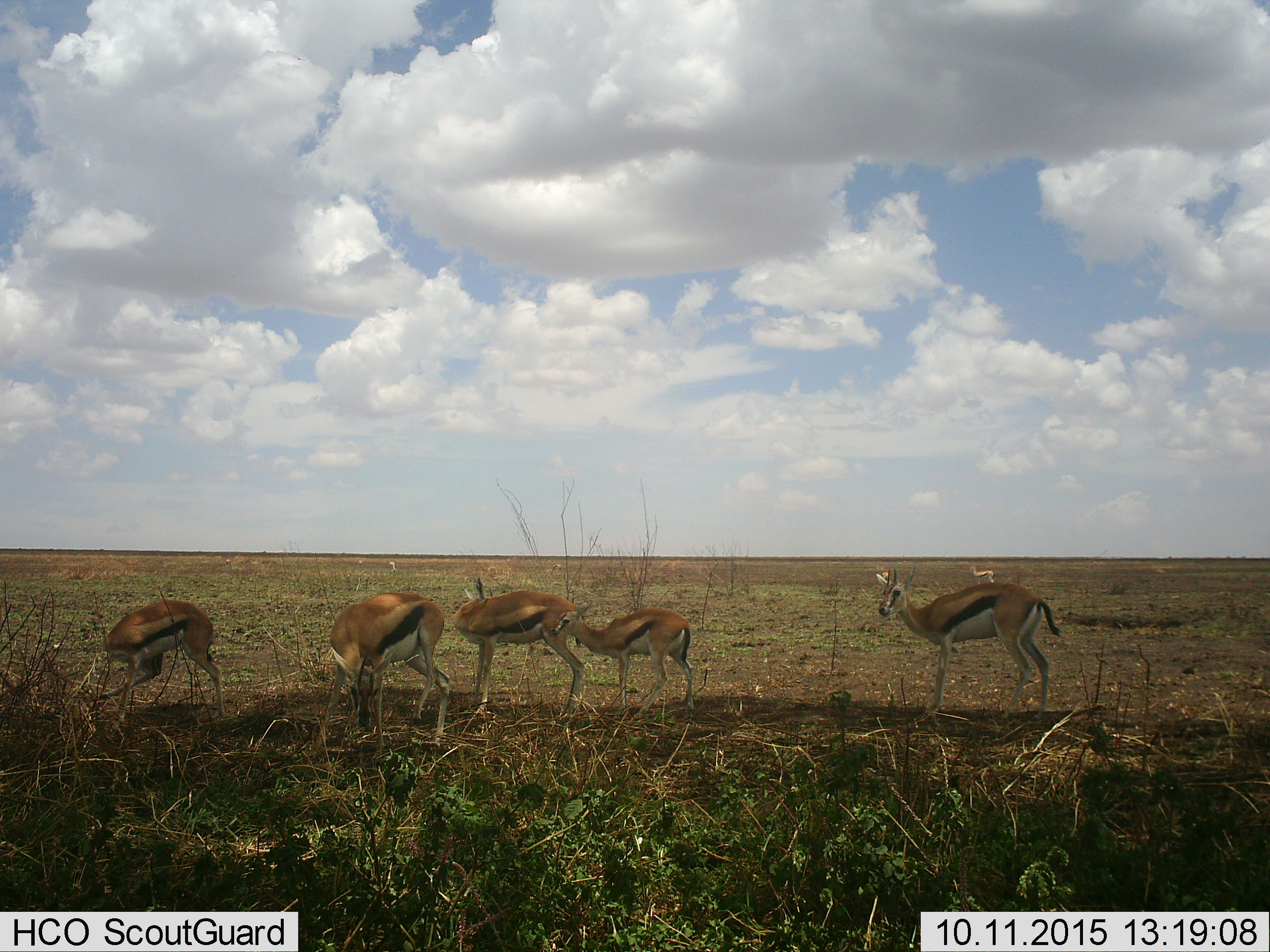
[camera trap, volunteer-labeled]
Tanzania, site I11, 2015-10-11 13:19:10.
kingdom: Animalia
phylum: Chordata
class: Mammalia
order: Artiodactyla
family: Bovidae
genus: Eudorcas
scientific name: Eudorcas thomsonii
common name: thomson's gazelle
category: gazellethomsons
Gazellethomsons (thomson's gazelle) (Eudorcas thomsonii), count 6. Behavior (volunteer vote fractions): standing 100%, resting 0%, moving 44%, interacting 22%. Young present (vote fraction): 33%. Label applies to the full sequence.